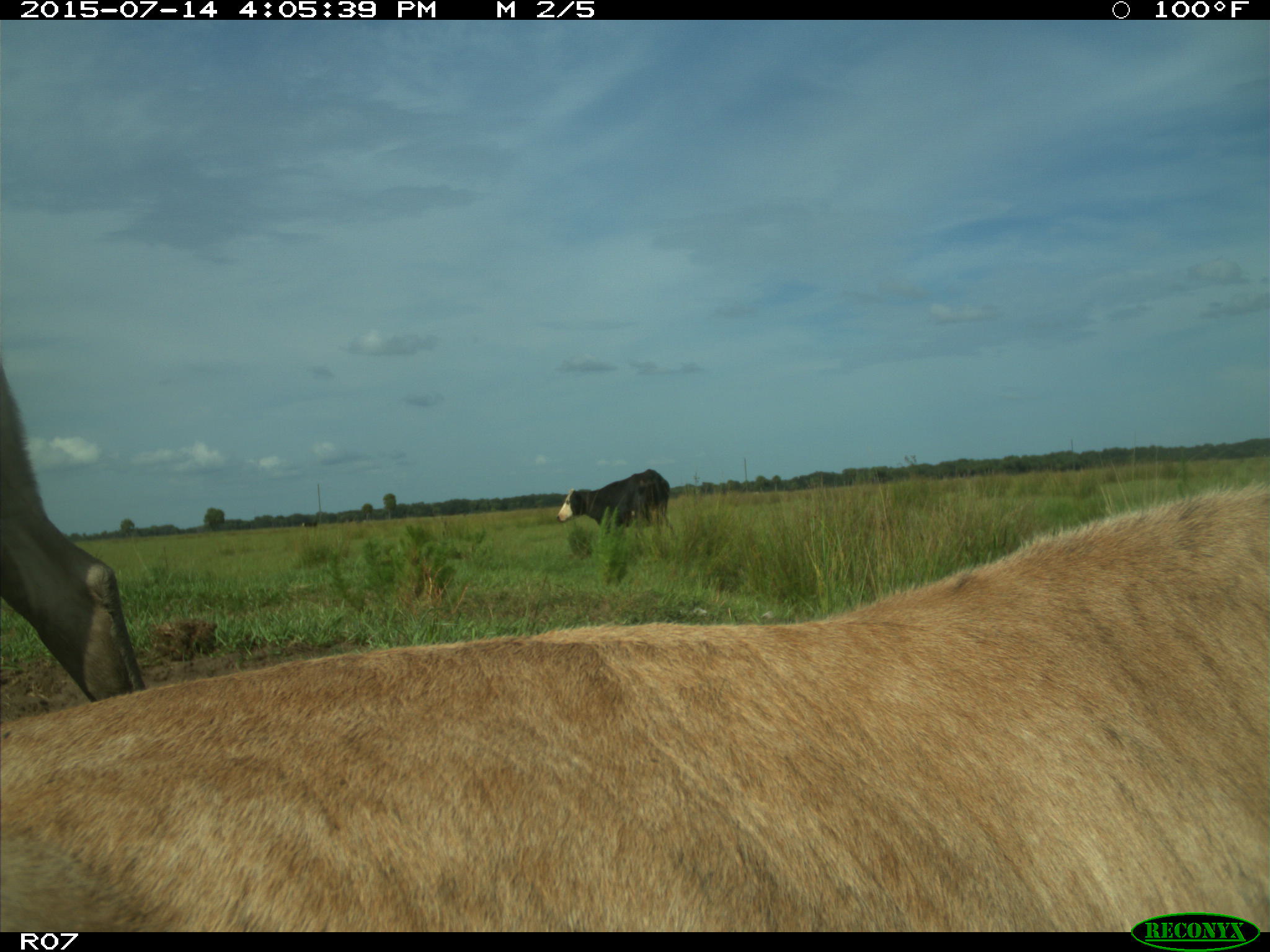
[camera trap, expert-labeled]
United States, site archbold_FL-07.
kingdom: Animalia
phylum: Chordata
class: Mammalia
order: Artiodactyla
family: Bovidae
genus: Bos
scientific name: Bos taurus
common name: domestic cow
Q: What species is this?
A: Bos taurus (domestic cow).